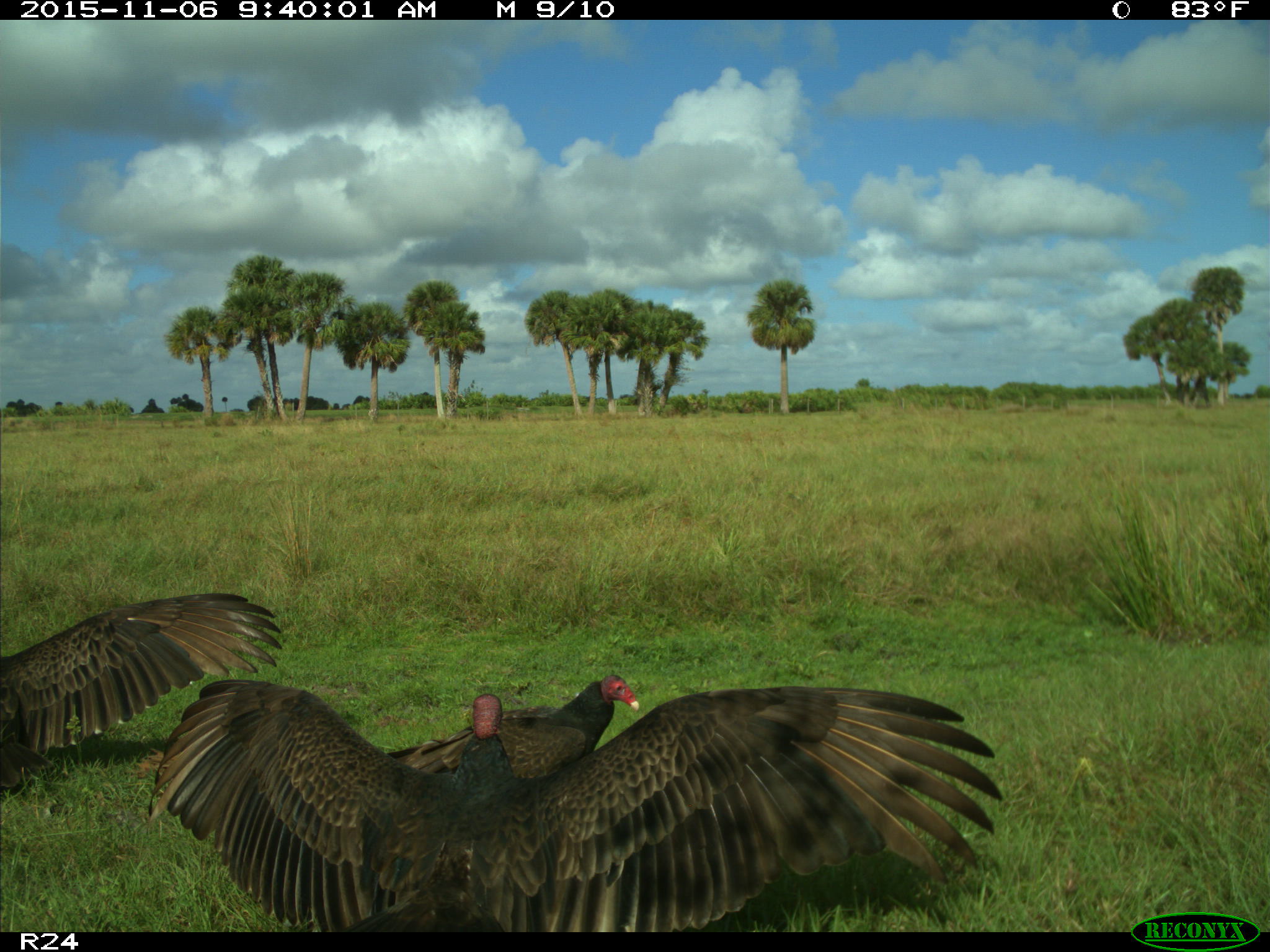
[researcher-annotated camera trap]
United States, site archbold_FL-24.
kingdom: Animalia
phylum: Chordata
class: Aves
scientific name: Aves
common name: birds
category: unidentified bird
Unidentified bird (birds) (Aves).